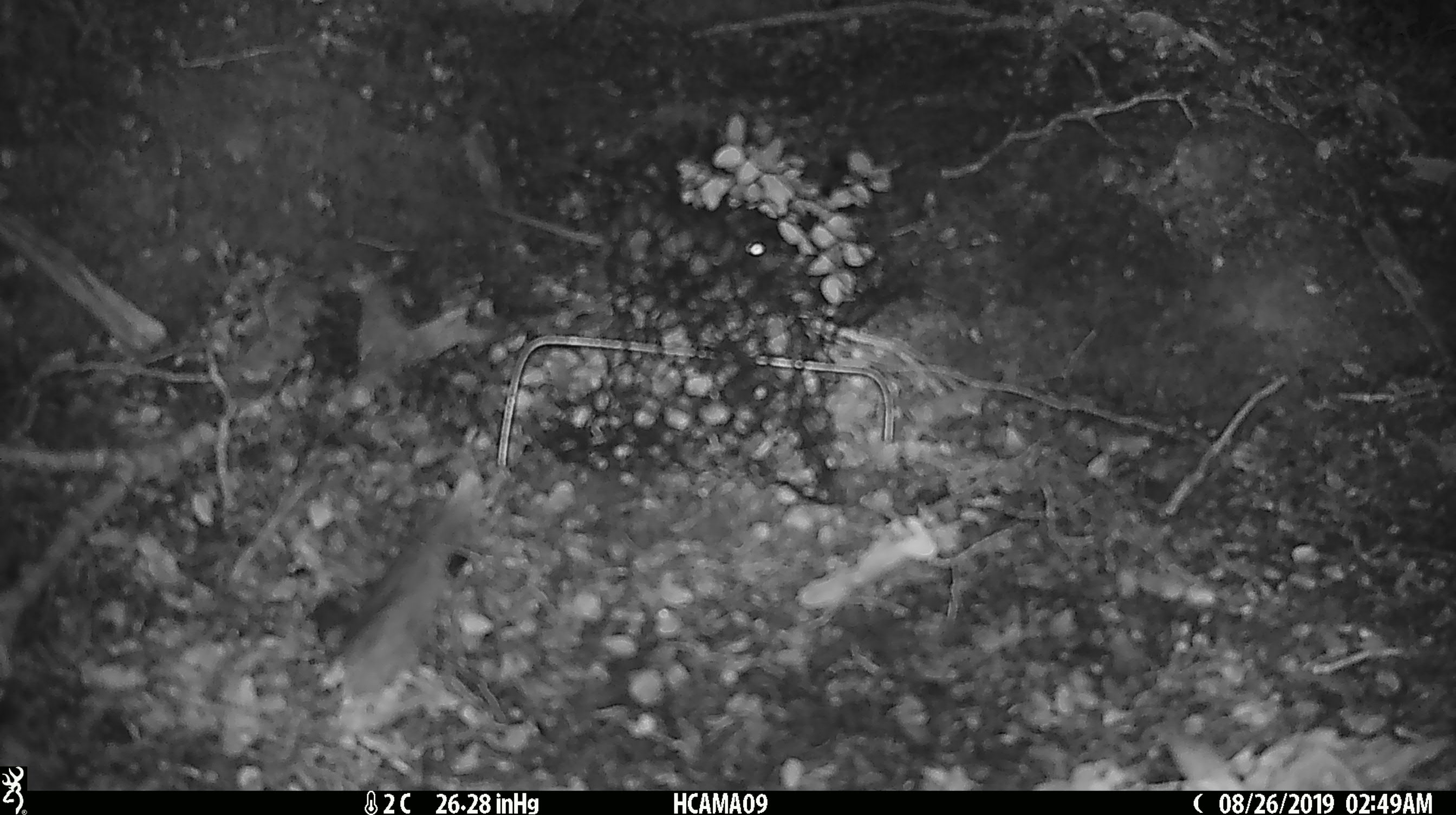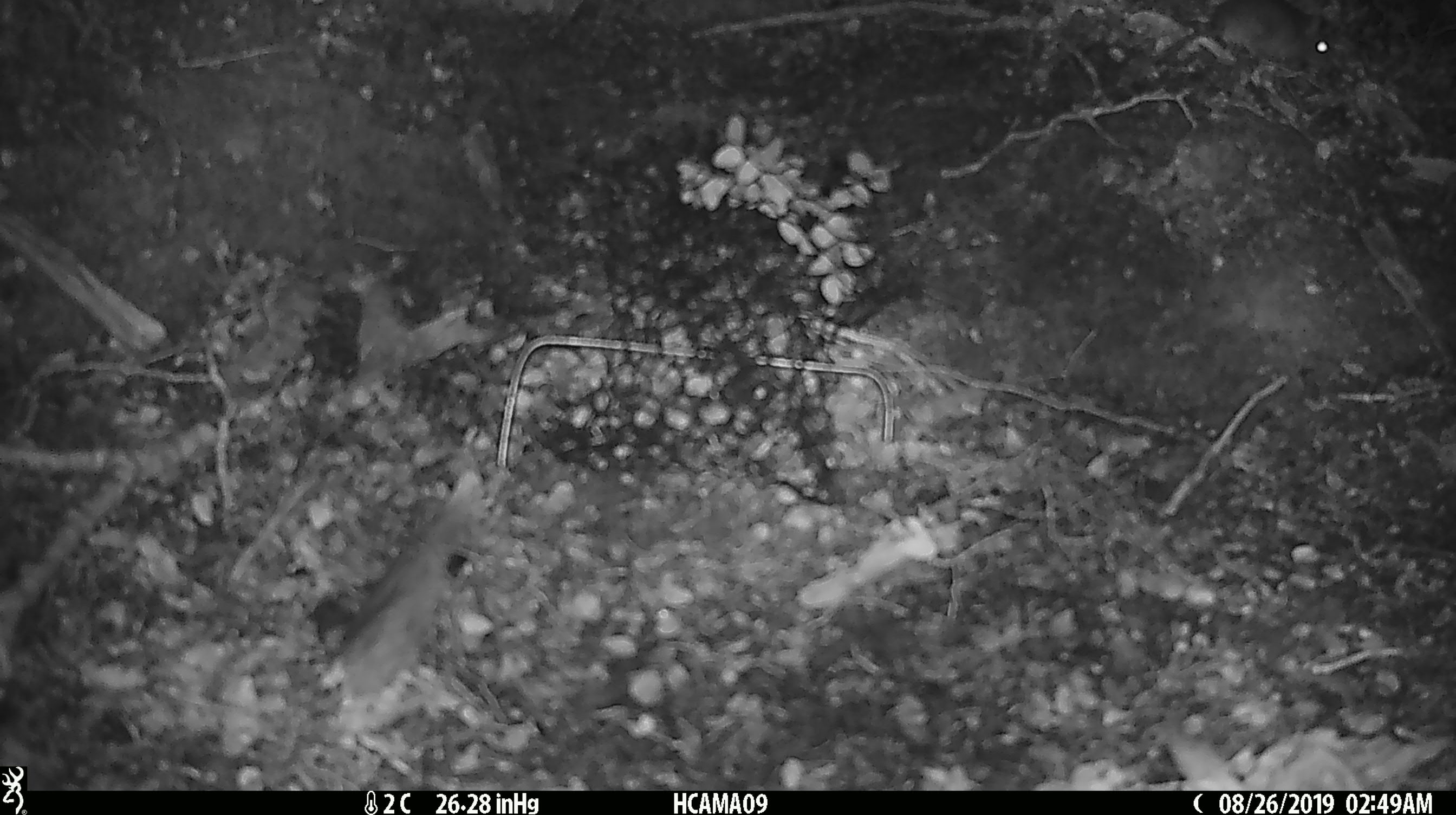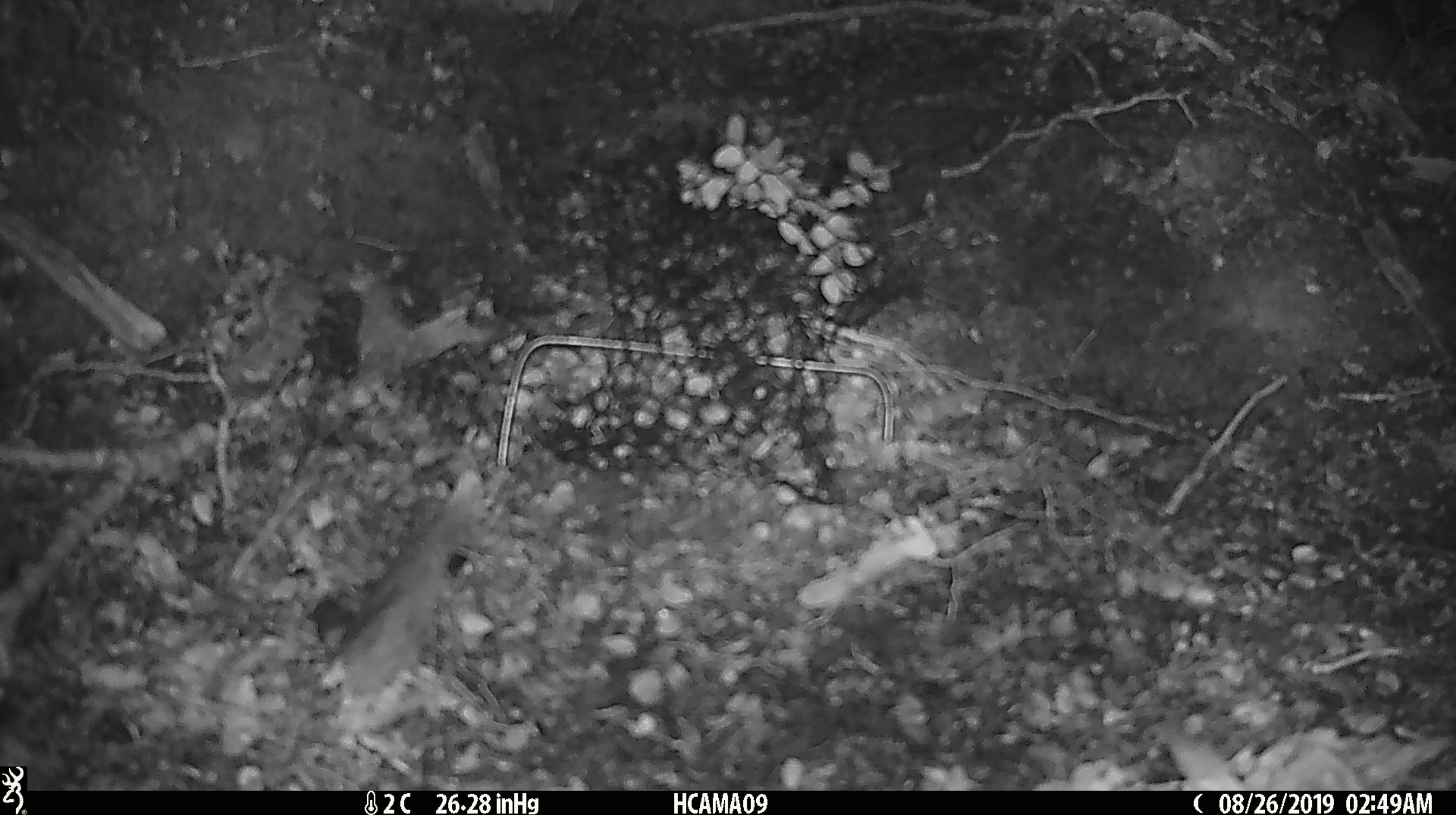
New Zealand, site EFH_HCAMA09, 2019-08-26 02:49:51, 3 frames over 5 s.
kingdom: Animalia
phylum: Chordata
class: Mammalia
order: Rodentia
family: Muridae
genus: Mus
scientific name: Mus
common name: mouse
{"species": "mouse (Mus)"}